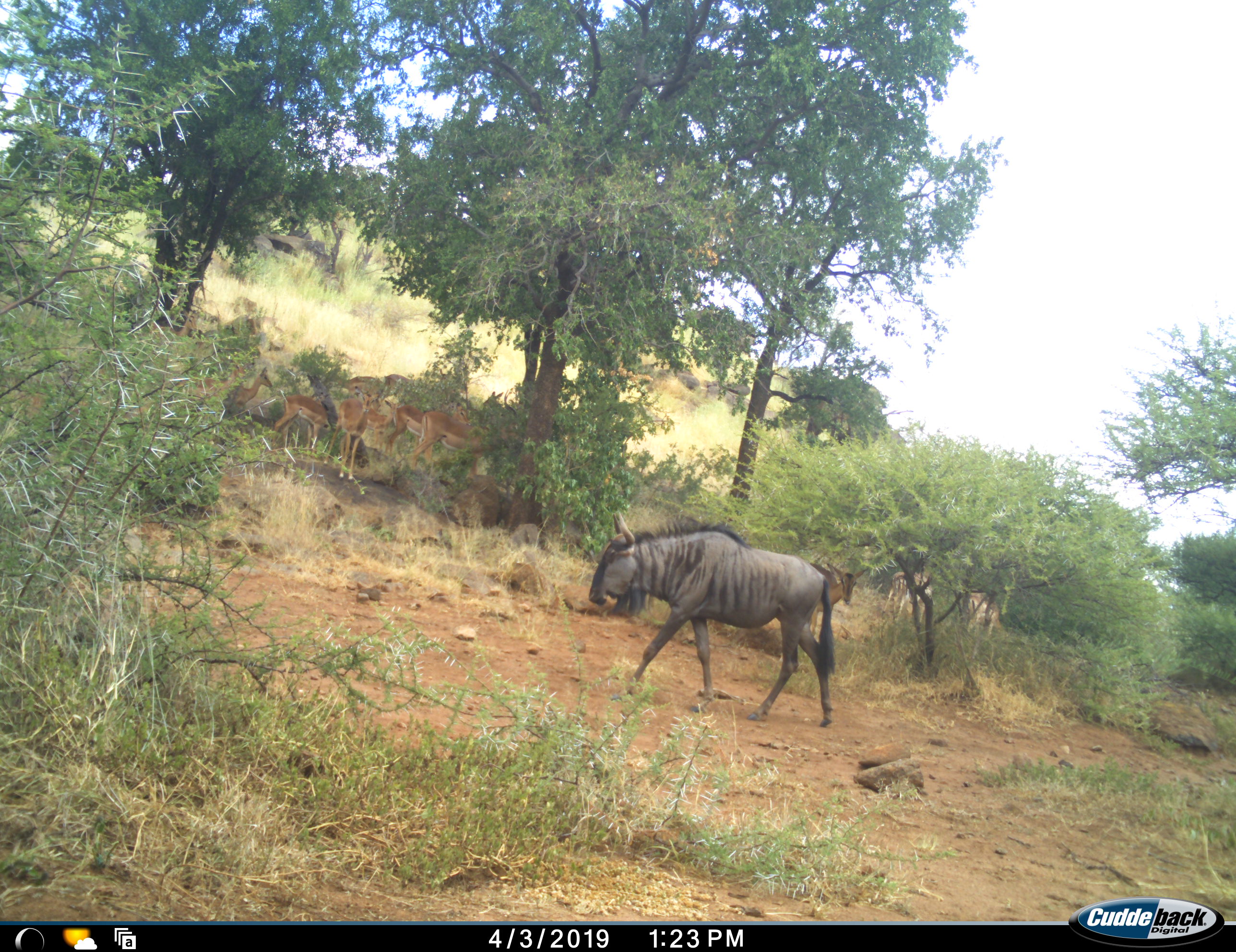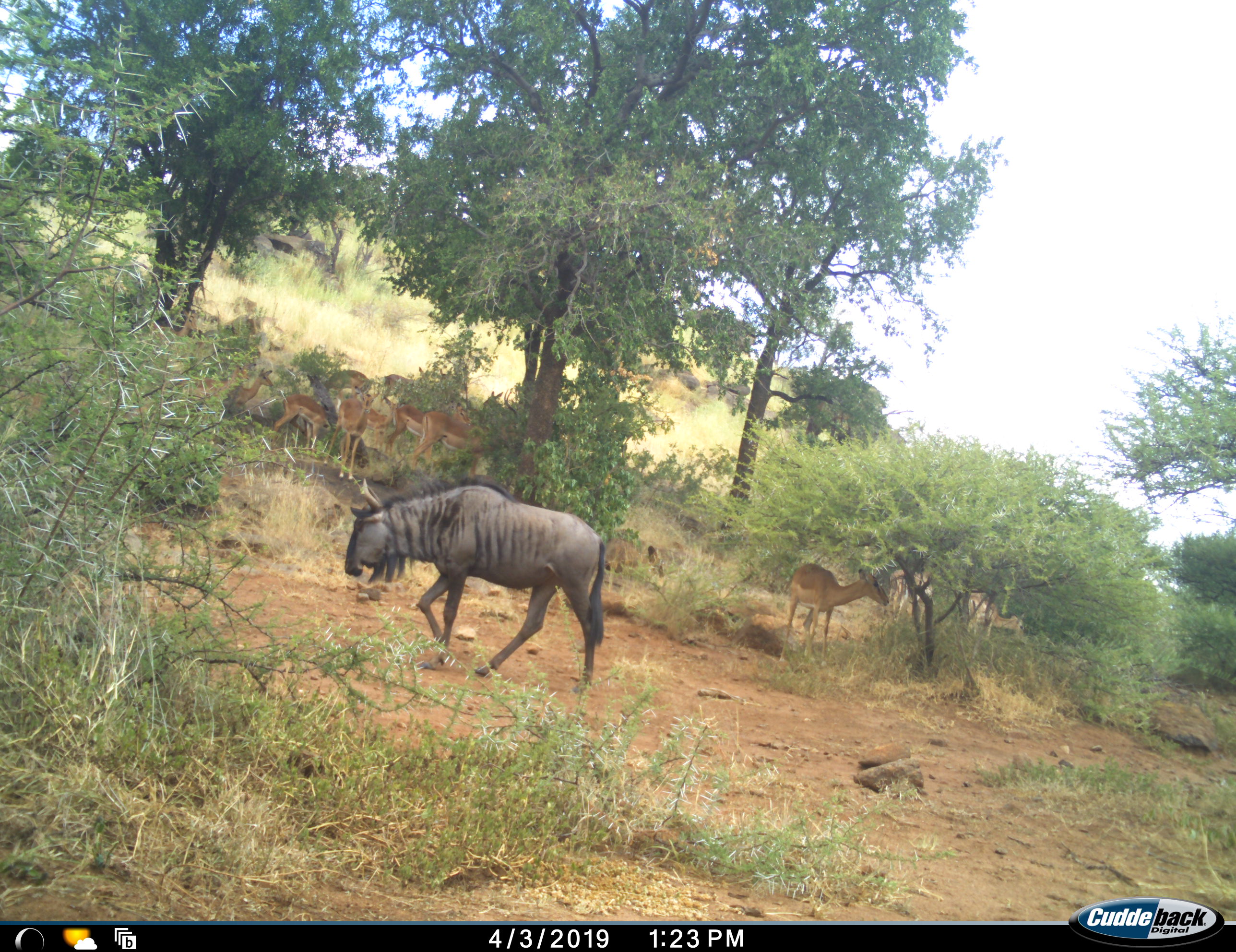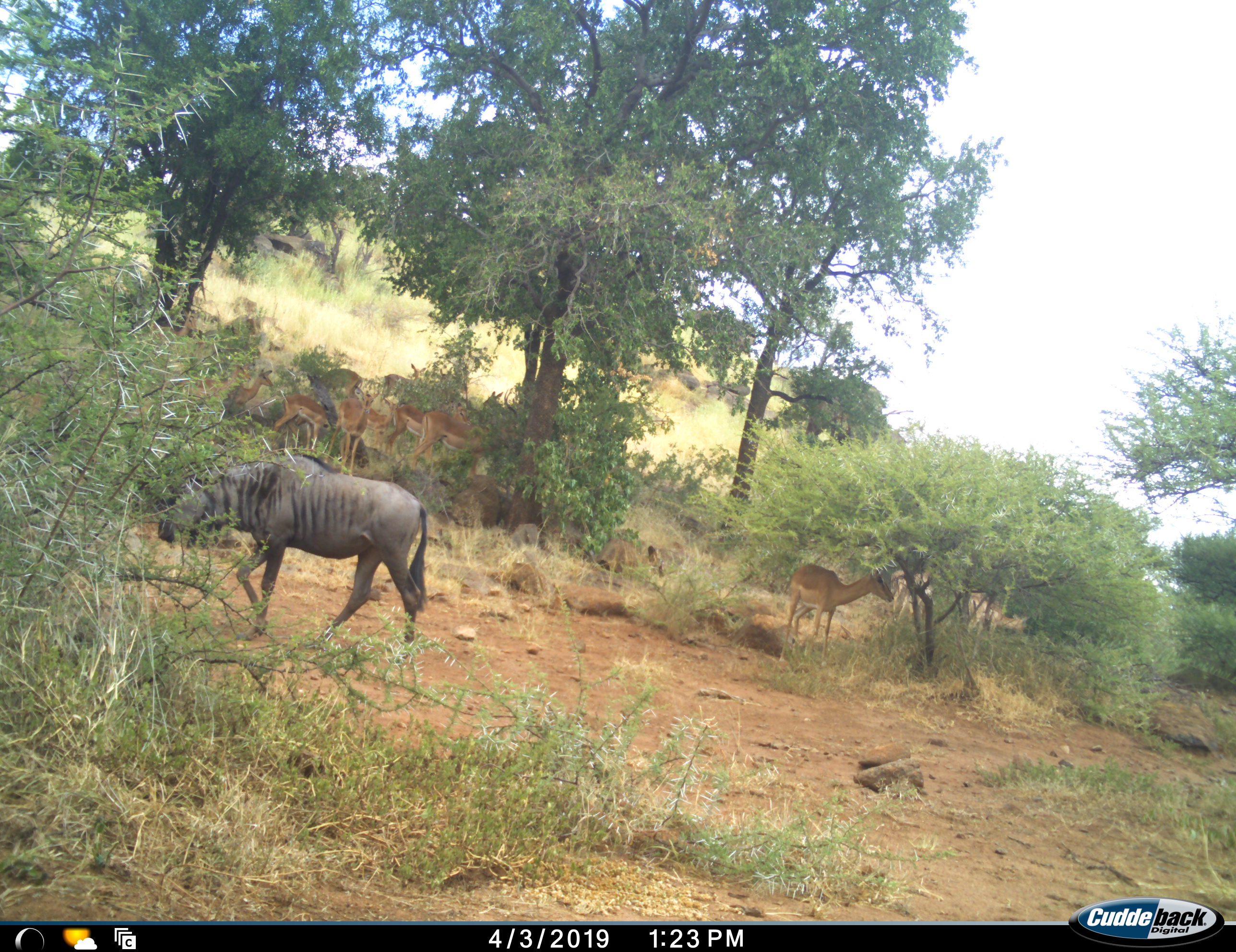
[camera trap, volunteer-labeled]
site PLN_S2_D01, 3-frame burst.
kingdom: Animalia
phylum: Chordata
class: Mammalia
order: Artiodactyla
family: Bovidae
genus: Aepyceros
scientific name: Aepyceros melampus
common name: impala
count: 11-50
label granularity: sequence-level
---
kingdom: Animalia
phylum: Chordata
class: Mammalia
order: Artiodactyla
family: Bovidae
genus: Connochaetes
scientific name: Connochaetes taurinus taurinus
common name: blue wildebeest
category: wildebeestblue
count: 1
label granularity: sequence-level